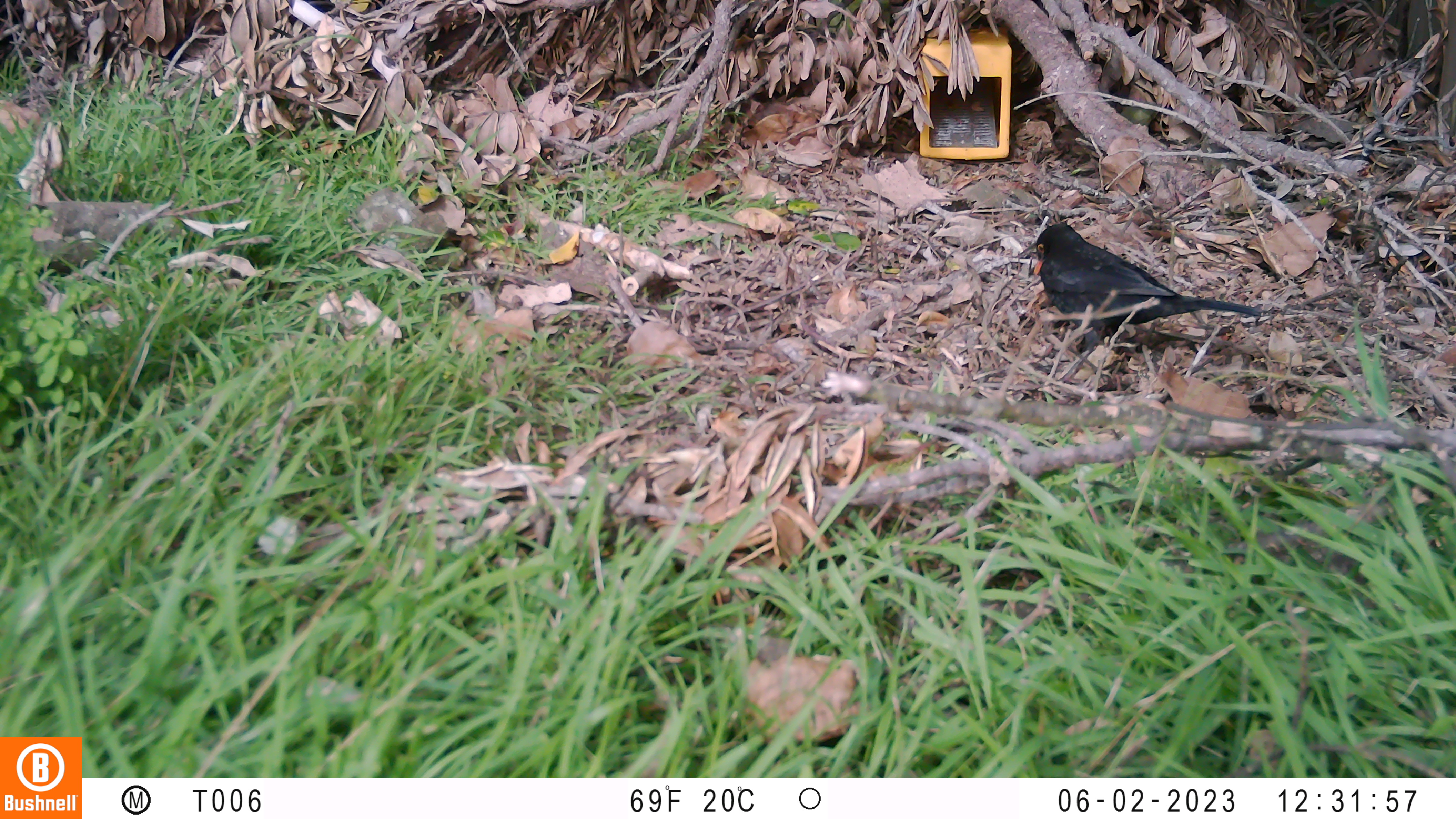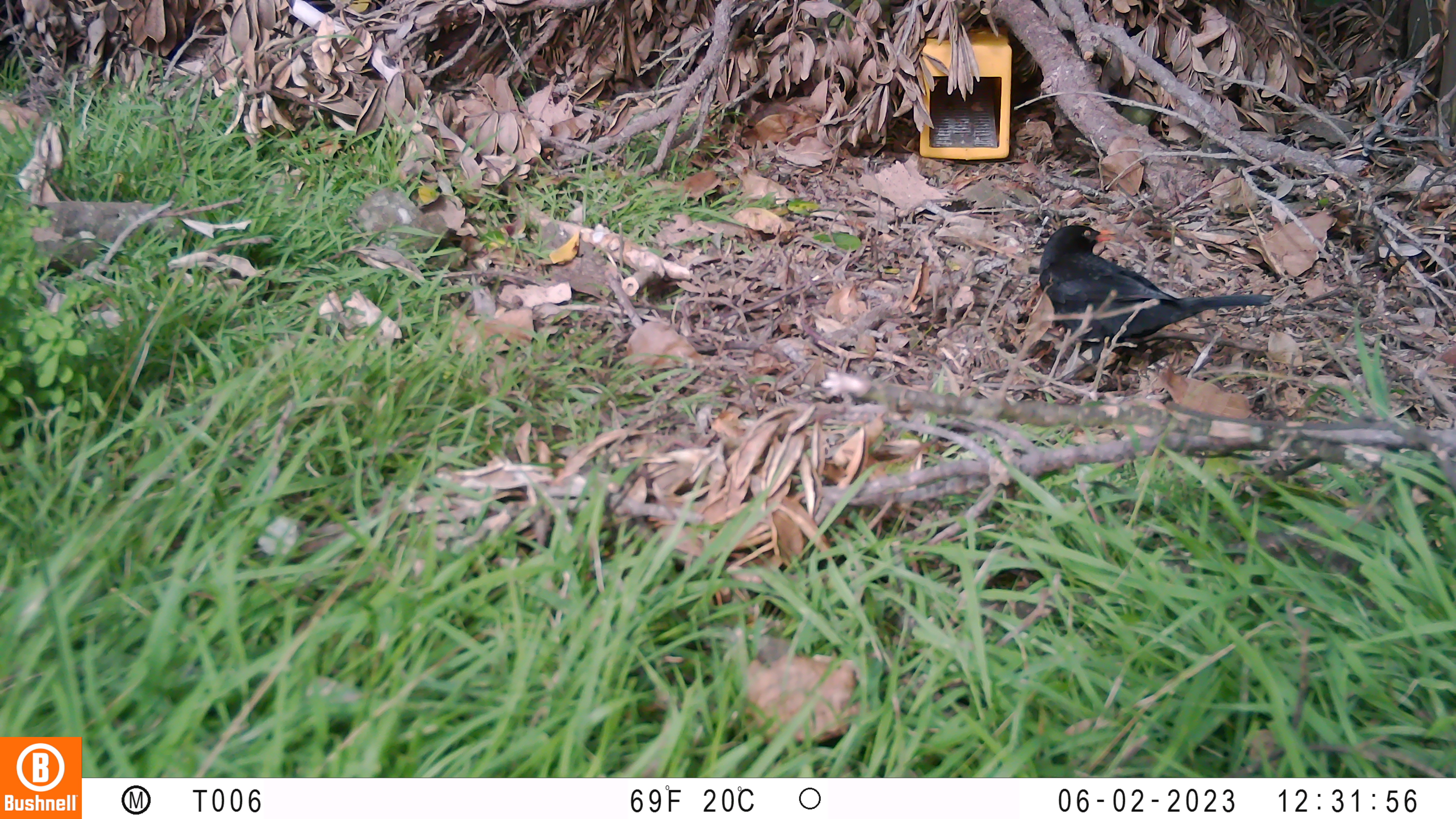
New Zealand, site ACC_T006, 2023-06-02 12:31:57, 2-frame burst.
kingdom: Animalia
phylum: Chordata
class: Aves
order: Passeriformes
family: Turdidae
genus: Turdus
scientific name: Turdus merula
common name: eurasian blackbird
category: blackbird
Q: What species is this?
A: Blackbird (eurasian blackbird) (Turdus merula).